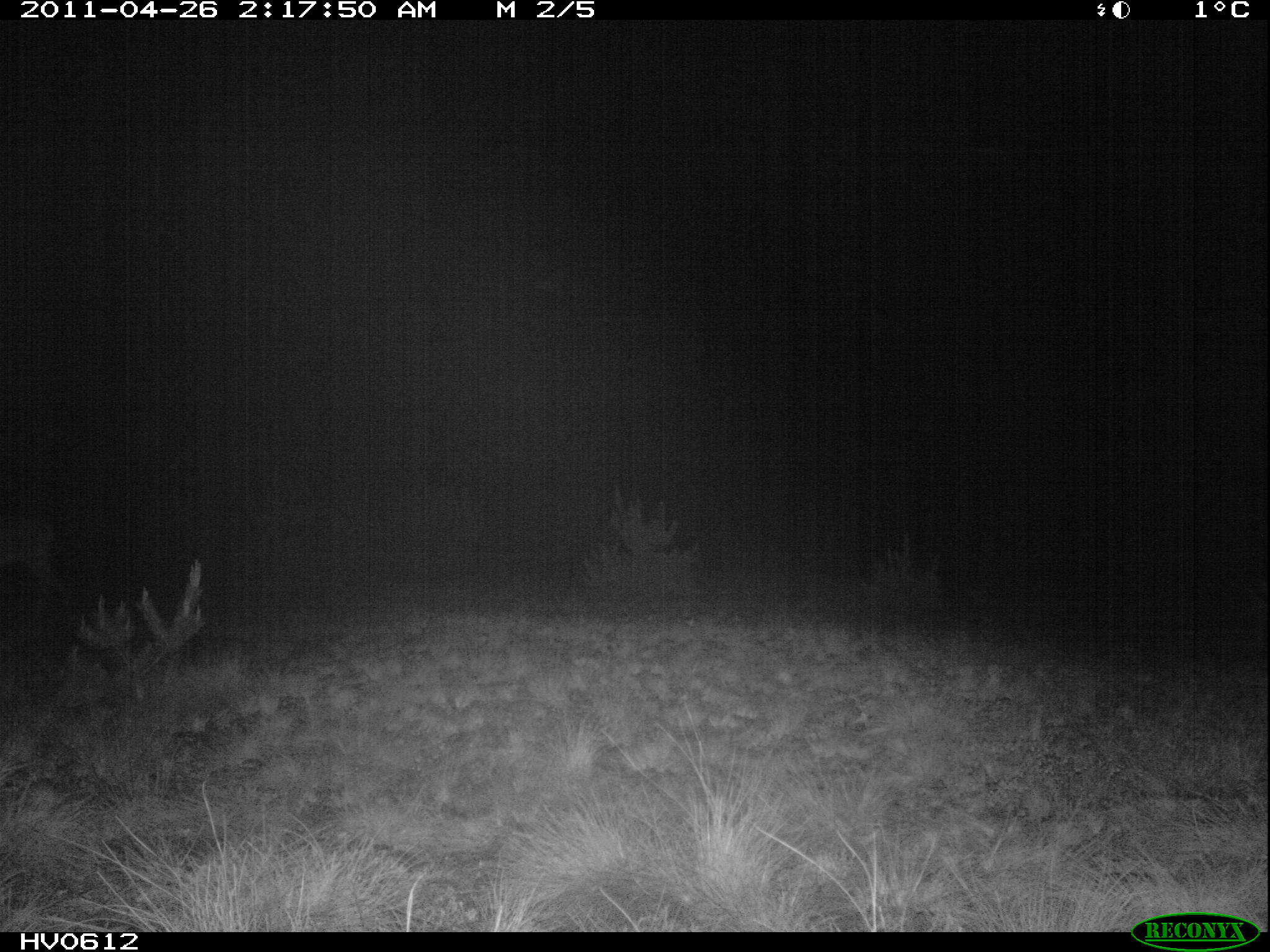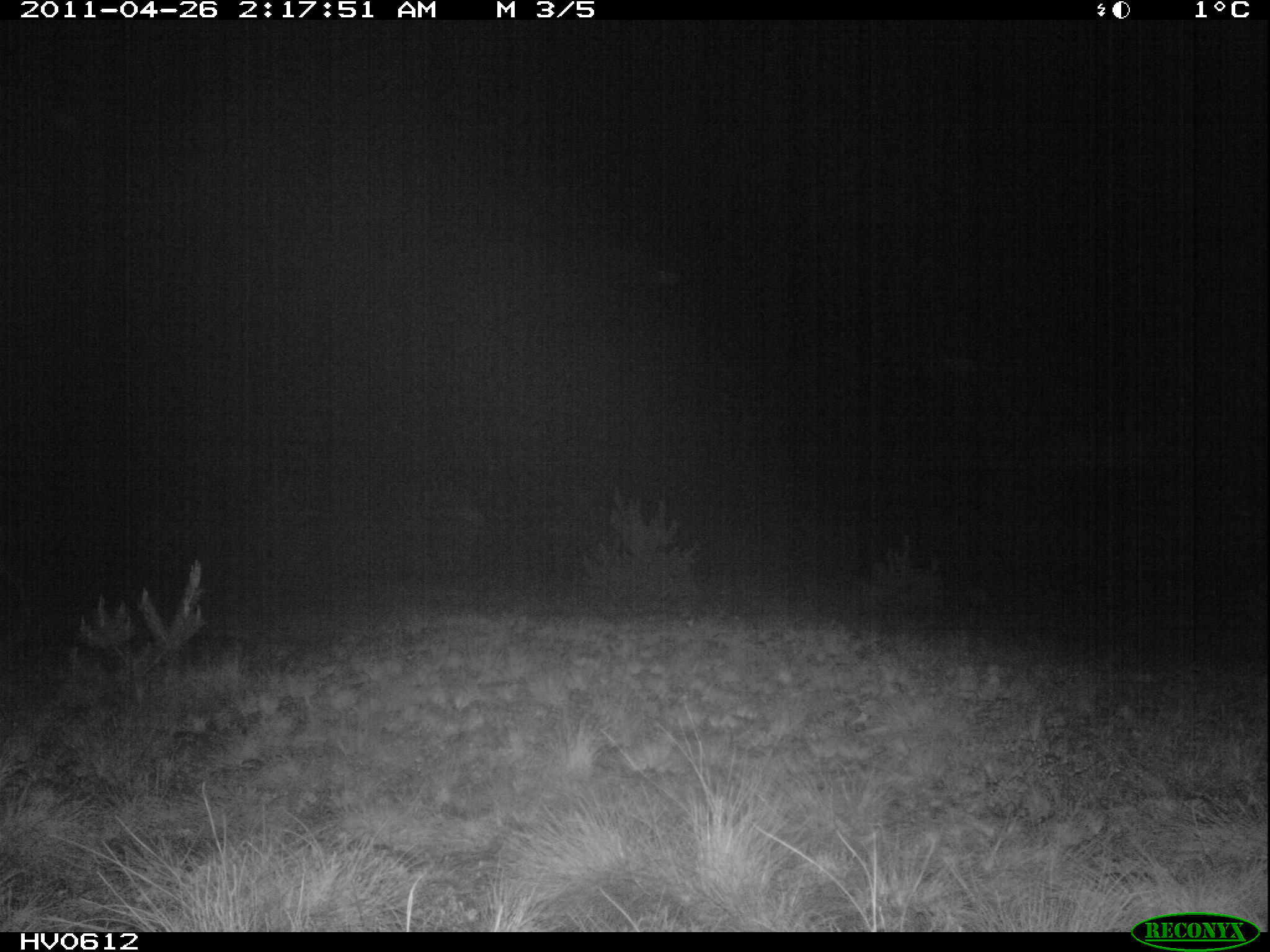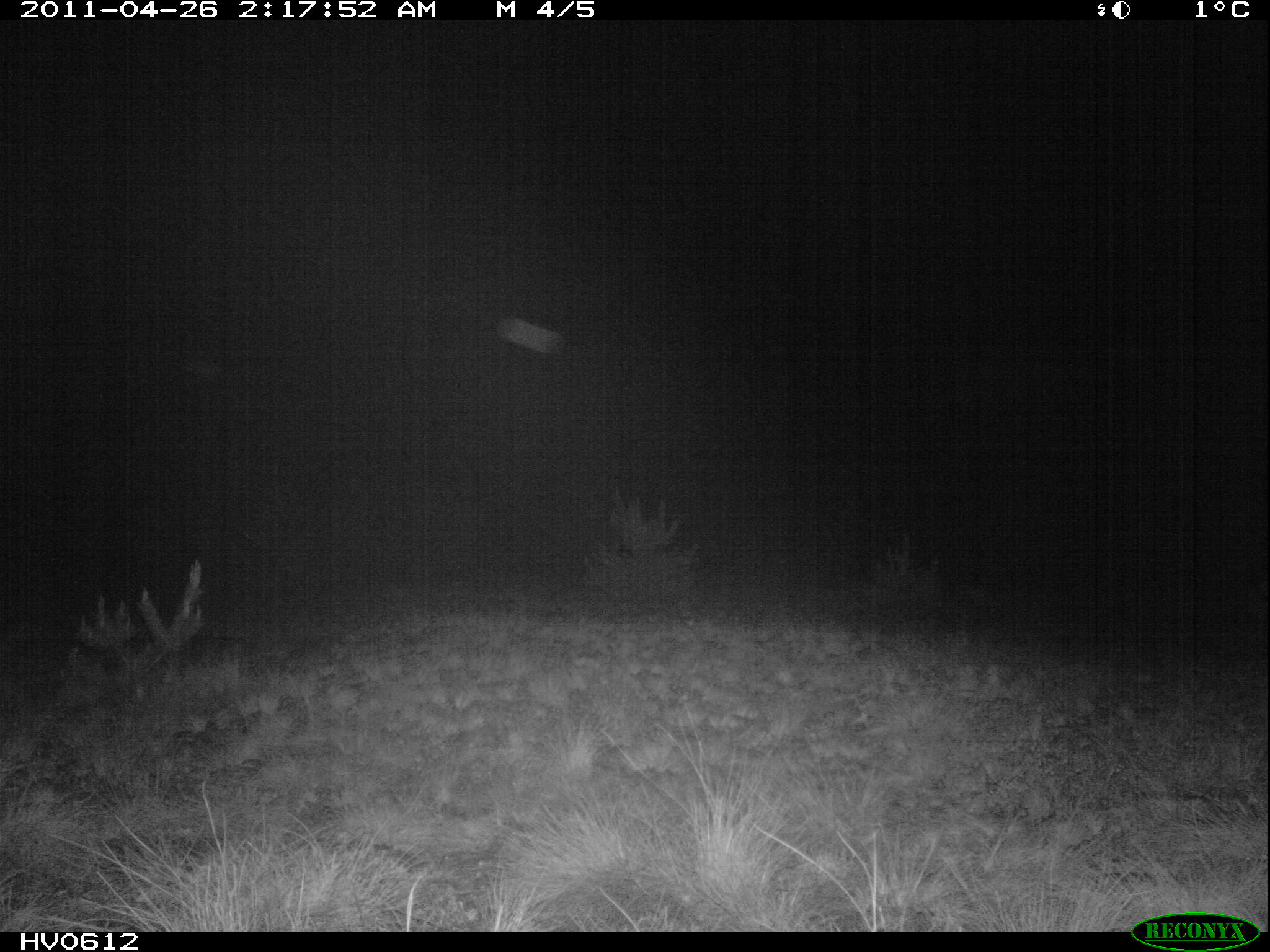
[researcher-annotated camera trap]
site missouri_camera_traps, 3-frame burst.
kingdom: Animalia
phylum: Chordata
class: Mammalia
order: Artiodactyla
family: Cervidae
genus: Capreolus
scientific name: Capreolus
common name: roe deer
Roe deer (Capreolus). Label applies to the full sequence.